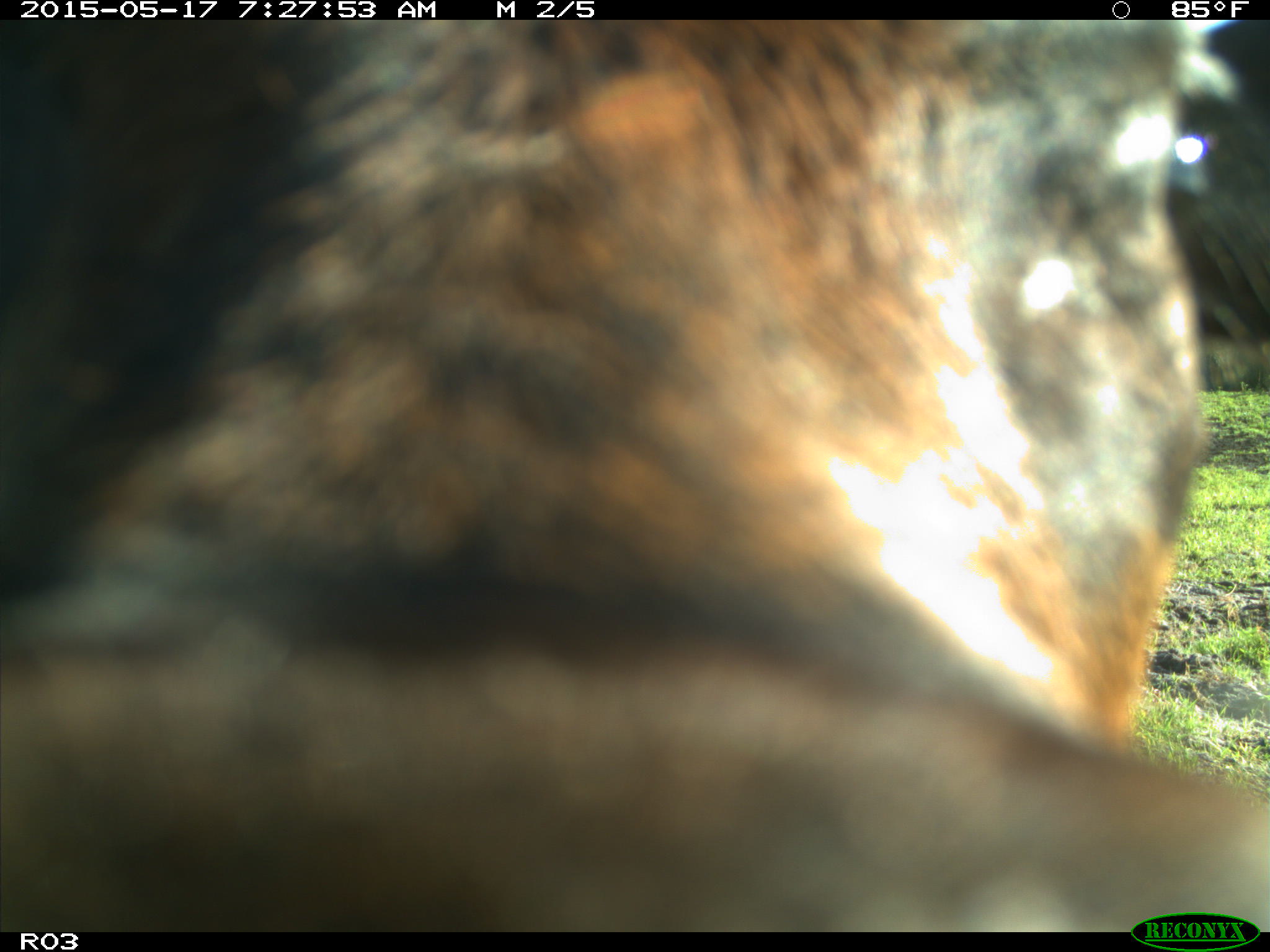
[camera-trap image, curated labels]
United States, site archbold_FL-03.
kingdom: Animalia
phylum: Chordata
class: Mammalia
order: Artiodactyla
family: Bovidae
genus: Bos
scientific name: Bos taurus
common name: domestic cow